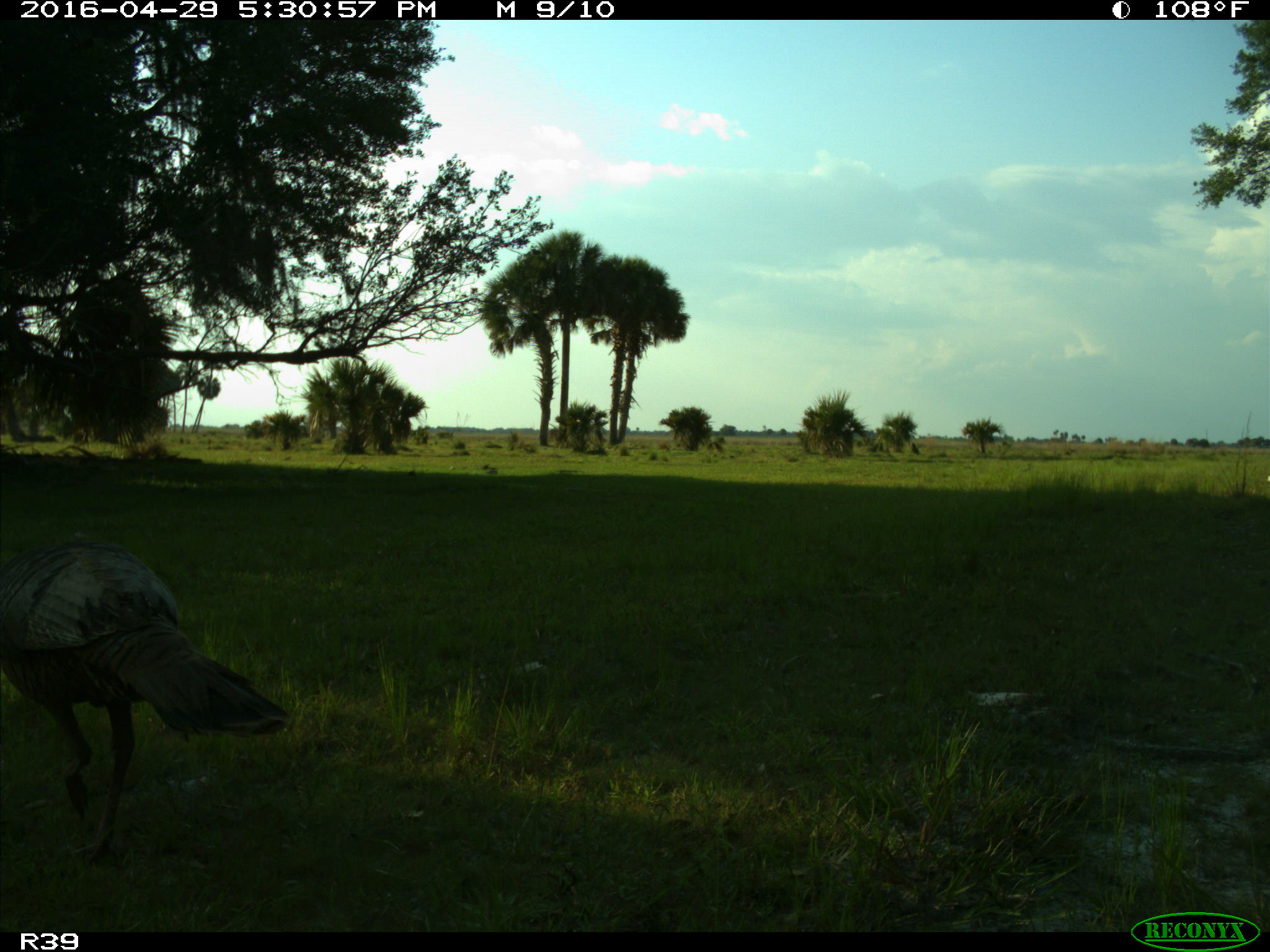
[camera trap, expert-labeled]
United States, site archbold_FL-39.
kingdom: Animalia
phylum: Chordata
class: Aves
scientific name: Aves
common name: birds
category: unidentified bird